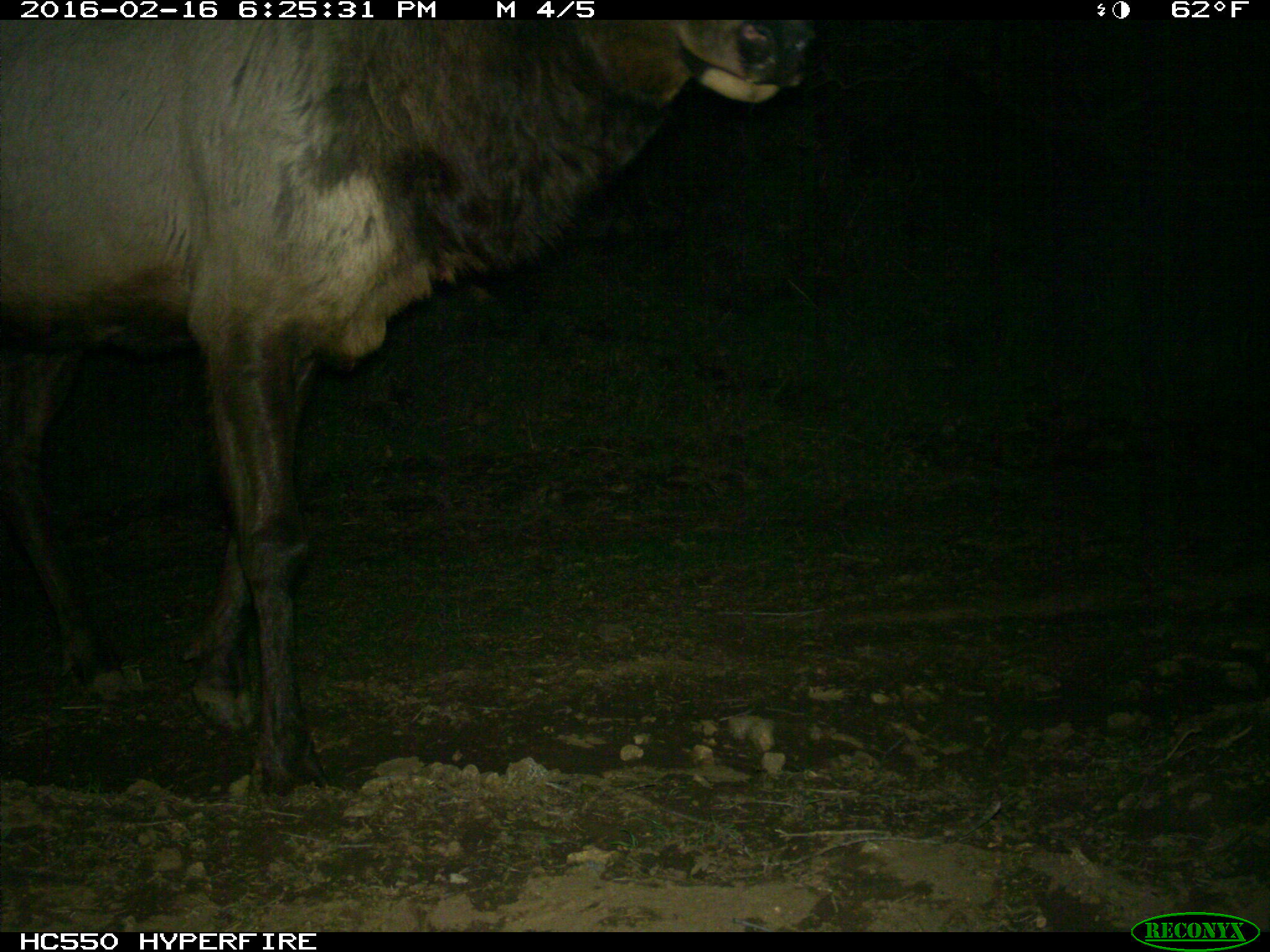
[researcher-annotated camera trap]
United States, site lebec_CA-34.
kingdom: Animalia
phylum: Chordata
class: Mammalia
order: Artiodactyla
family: Cervidae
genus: Cervus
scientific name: Cervus canadensis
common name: elk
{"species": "Cervus canadensis (elk)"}